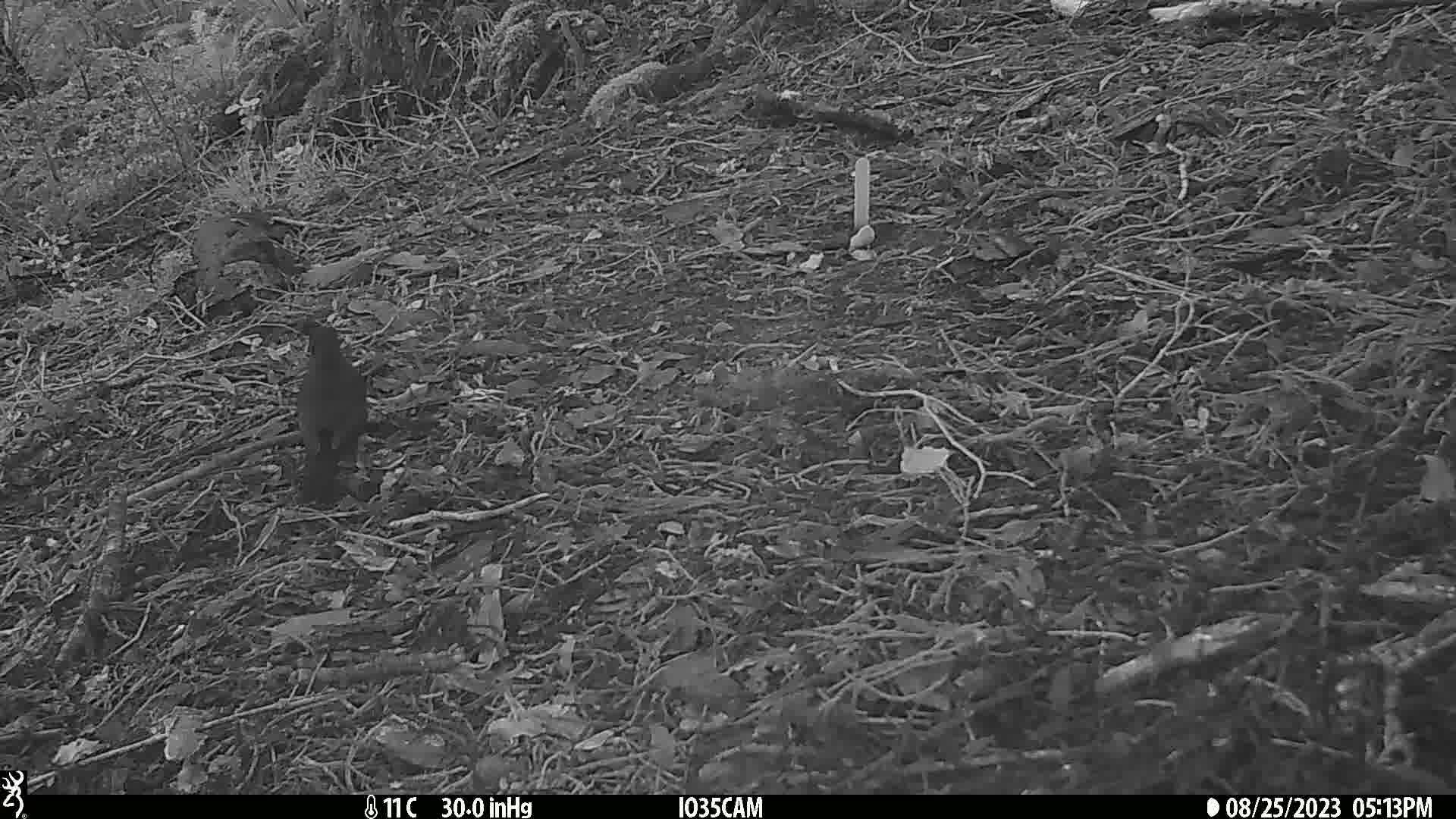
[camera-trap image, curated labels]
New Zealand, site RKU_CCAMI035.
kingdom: Animalia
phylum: Chordata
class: Aves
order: Passeriformes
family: Turdidae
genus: Turdus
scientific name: Turdus merula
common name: eurasian blackbird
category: blackbird